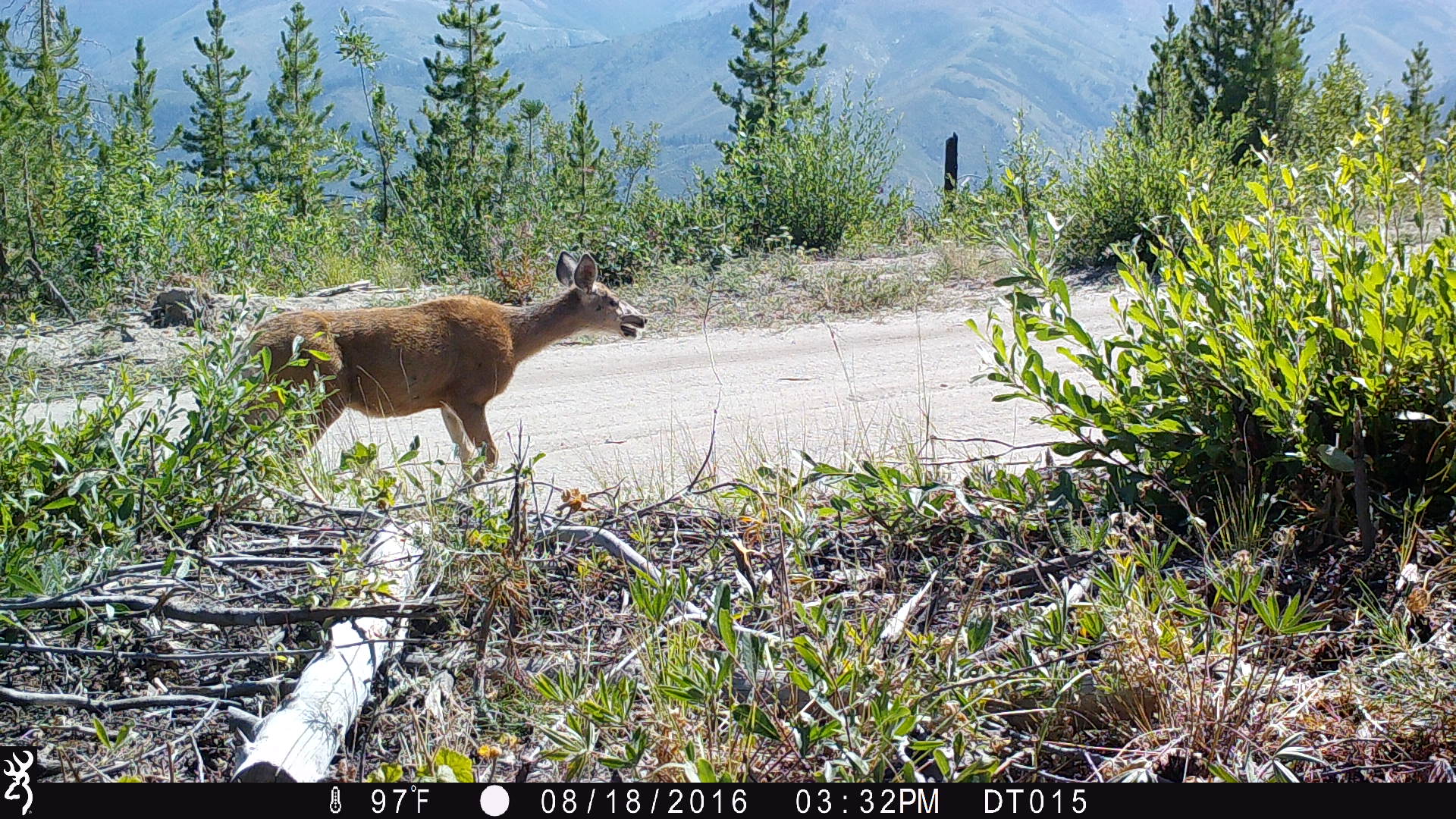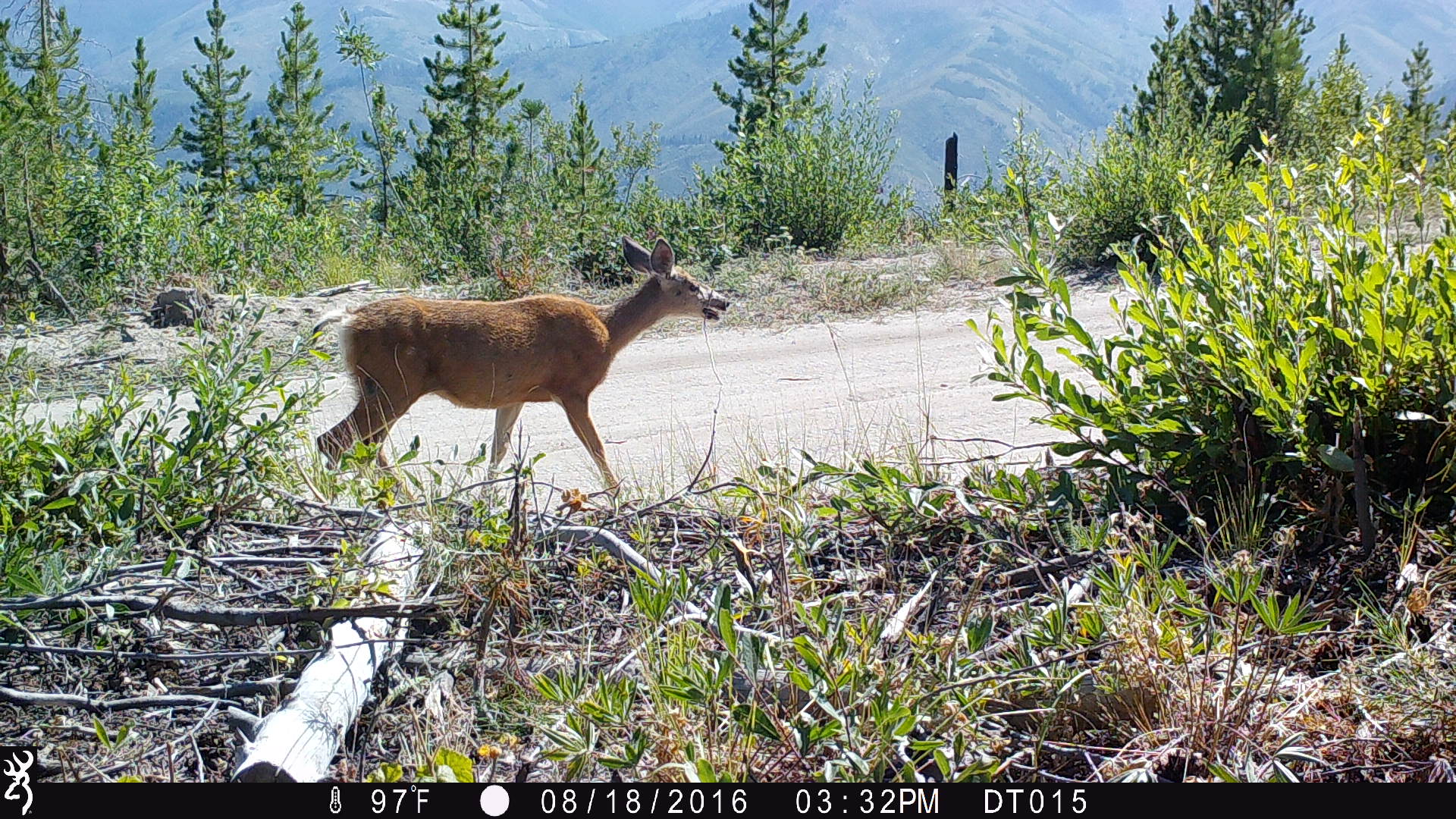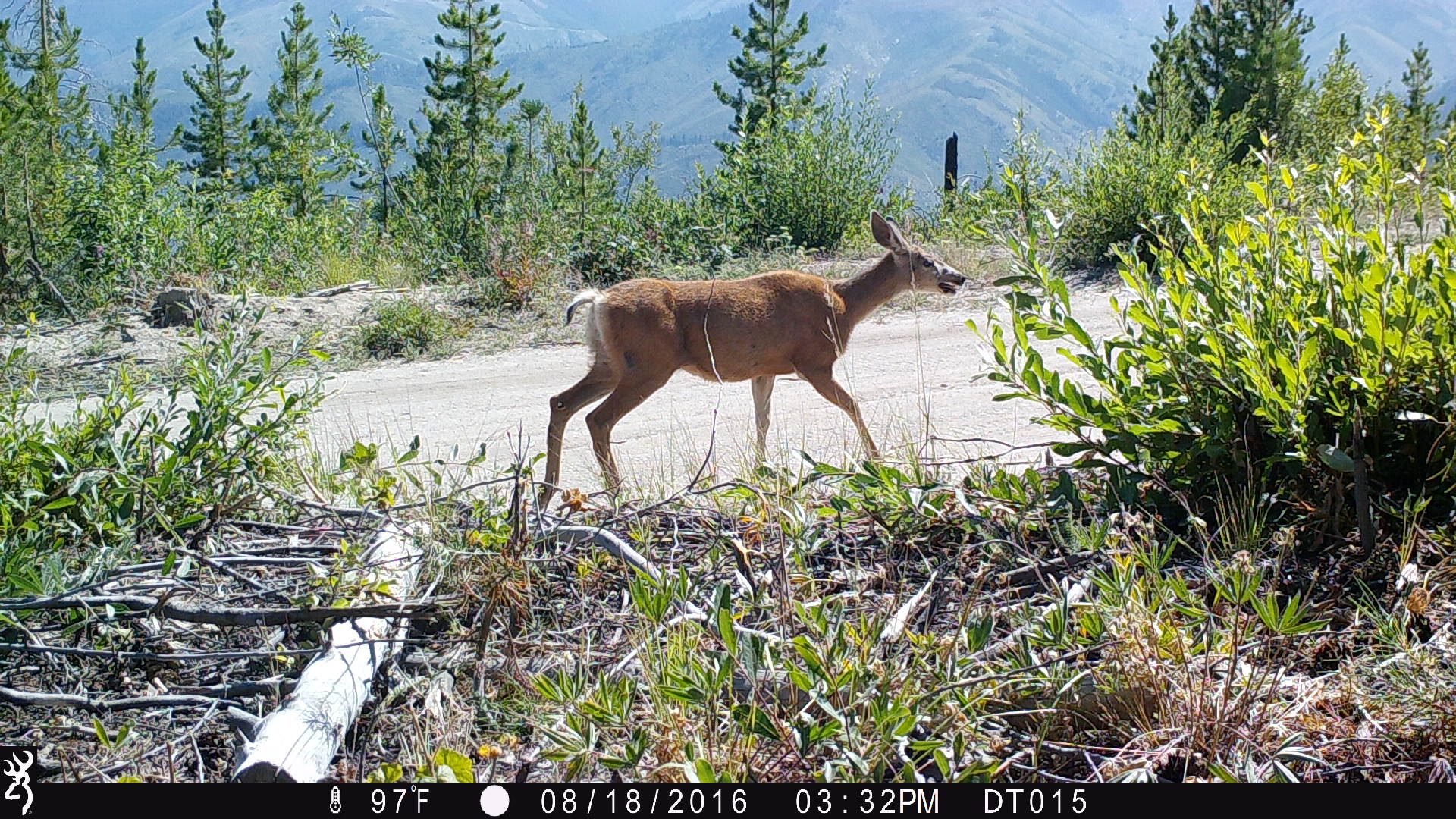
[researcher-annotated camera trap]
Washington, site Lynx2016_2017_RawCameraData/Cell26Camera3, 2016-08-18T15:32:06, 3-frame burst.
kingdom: Animalia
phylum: Chordata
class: Mammalia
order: Artiodactyla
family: Cervidae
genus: Odocoileus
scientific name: Odocoileus hemionus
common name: mule deer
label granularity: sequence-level